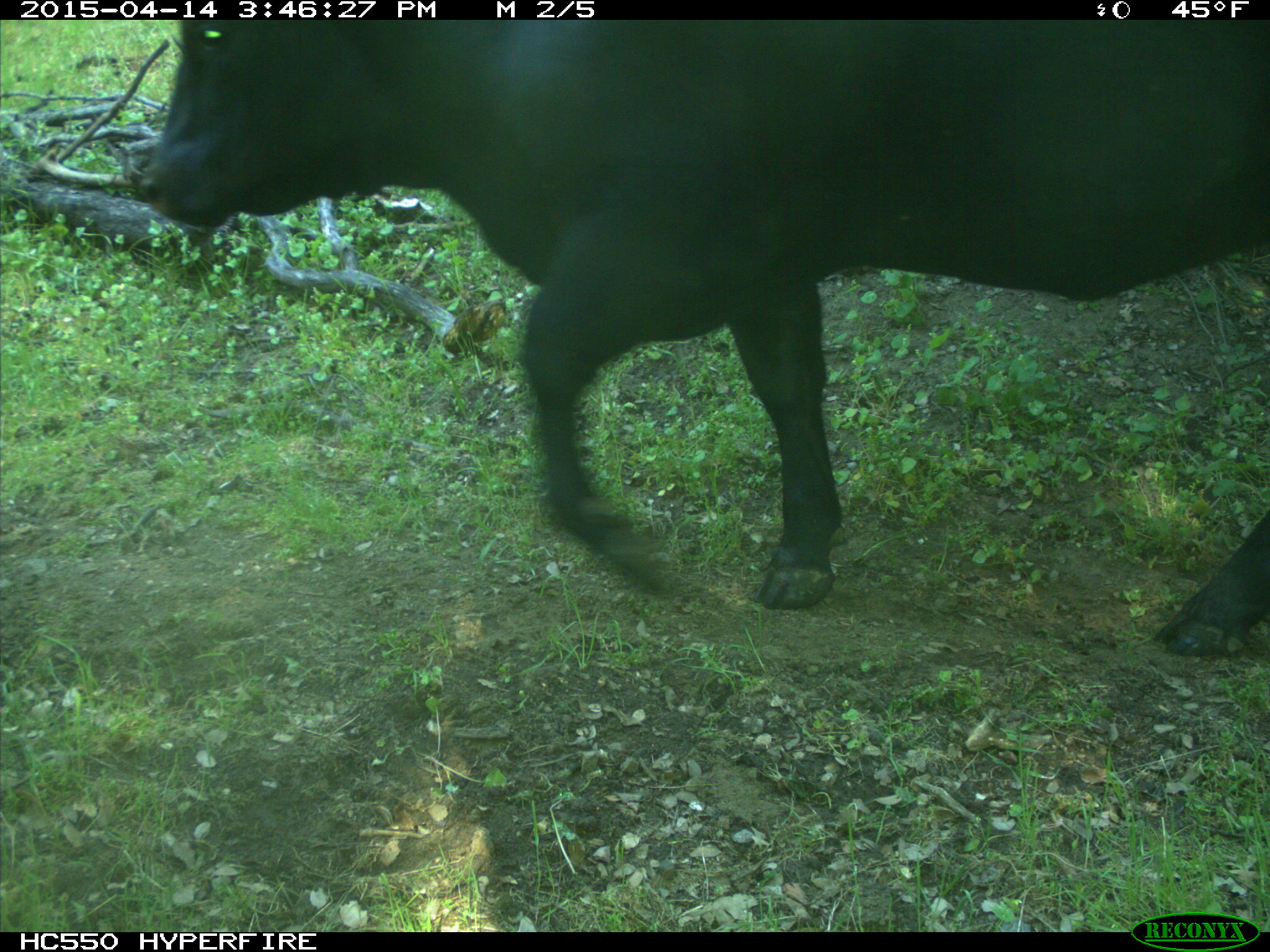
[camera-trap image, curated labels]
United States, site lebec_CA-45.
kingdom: Animalia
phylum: Chordata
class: Mammalia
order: Artiodactyla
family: Bovidae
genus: Bos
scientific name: Bos taurus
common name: domestic cow